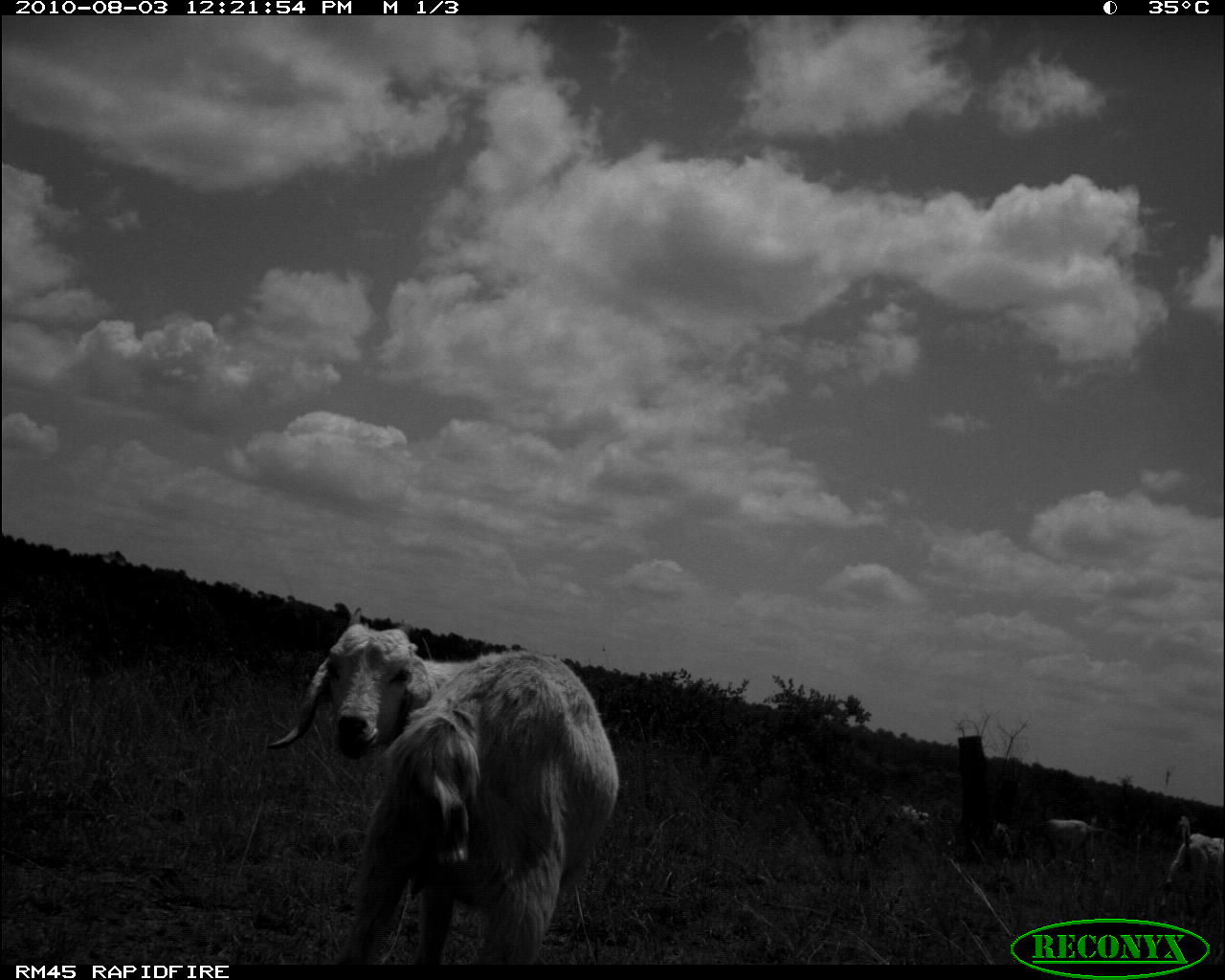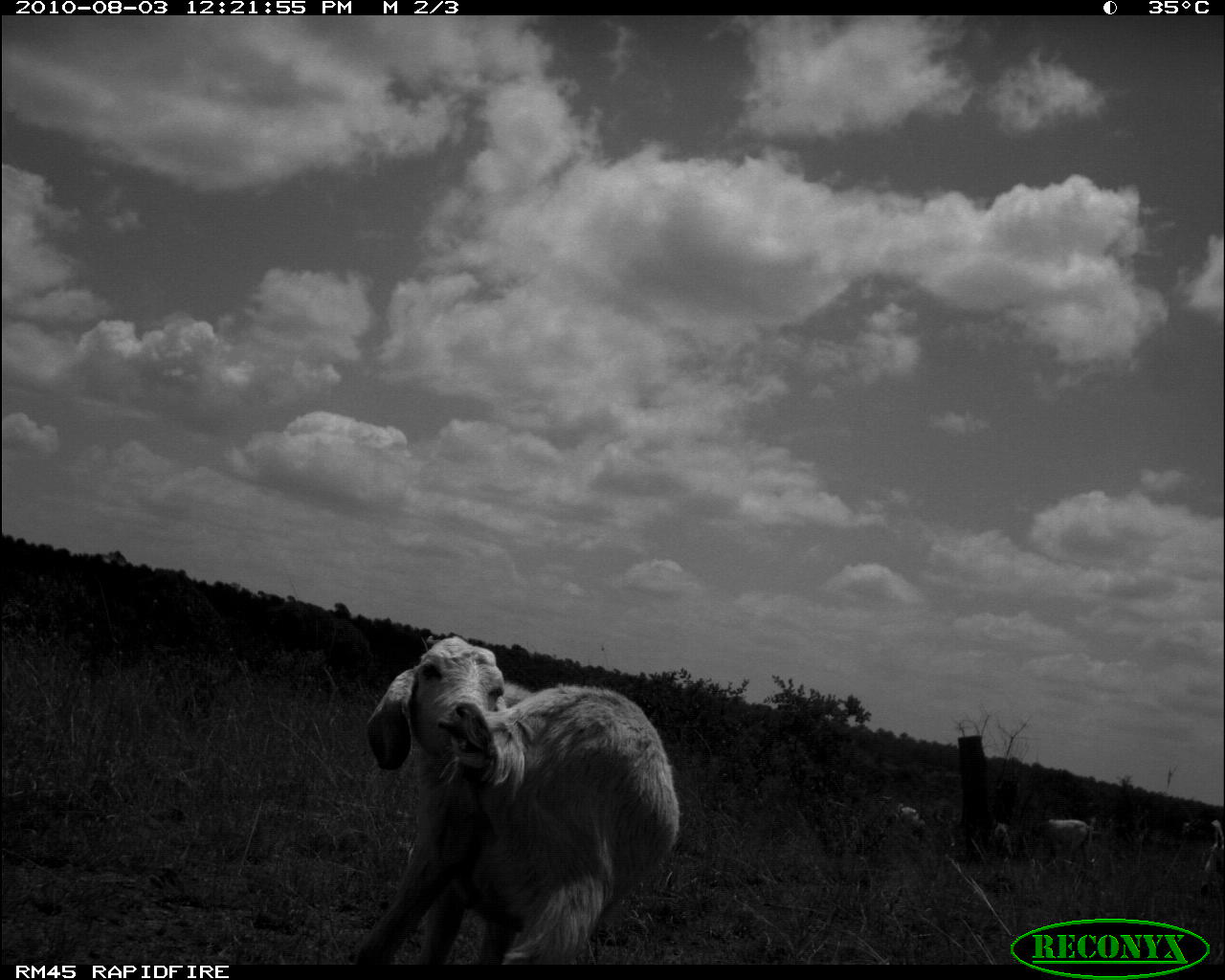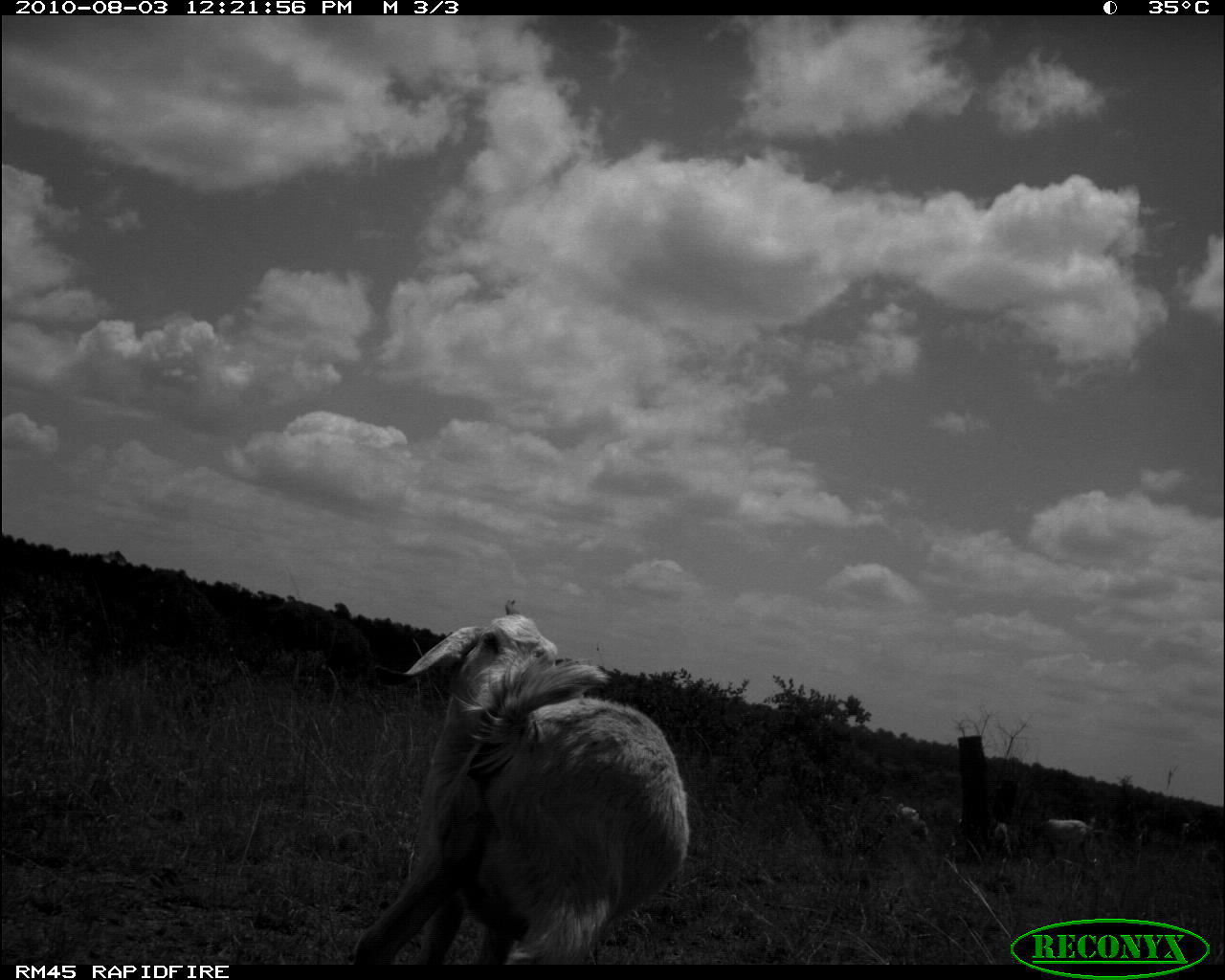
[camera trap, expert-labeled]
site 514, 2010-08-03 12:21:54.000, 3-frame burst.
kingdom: Animalia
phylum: Chordata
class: Mammalia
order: Artiodactyla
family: Bovidae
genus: Capra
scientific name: Capra aegagrus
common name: wild goat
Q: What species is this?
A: Capra aegagrus (wild goat).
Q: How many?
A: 3.